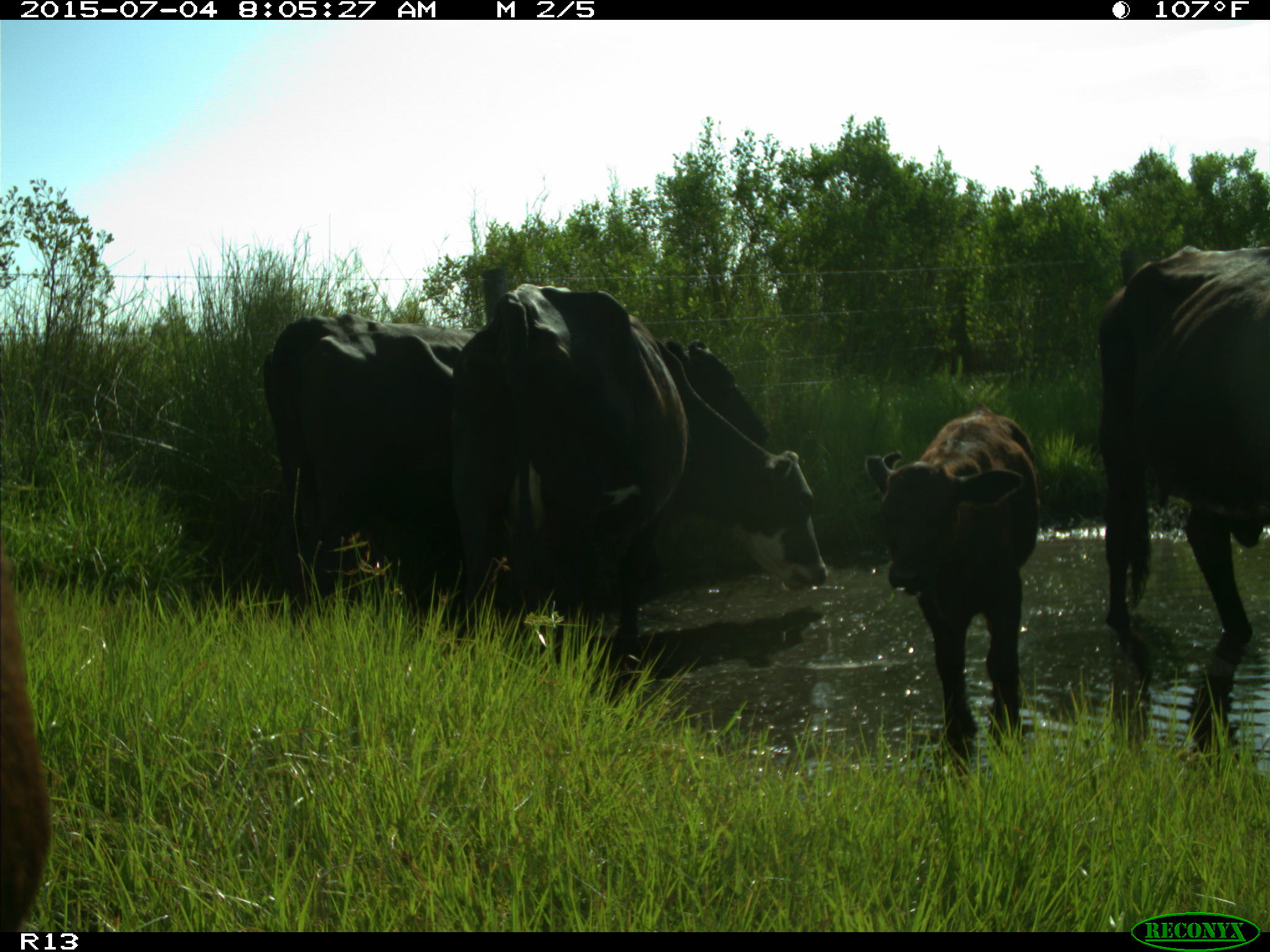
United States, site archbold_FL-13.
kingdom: Animalia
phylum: Chordata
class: Mammalia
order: Artiodactyla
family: Bovidae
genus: Bos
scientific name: Bos taurus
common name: domestic cow